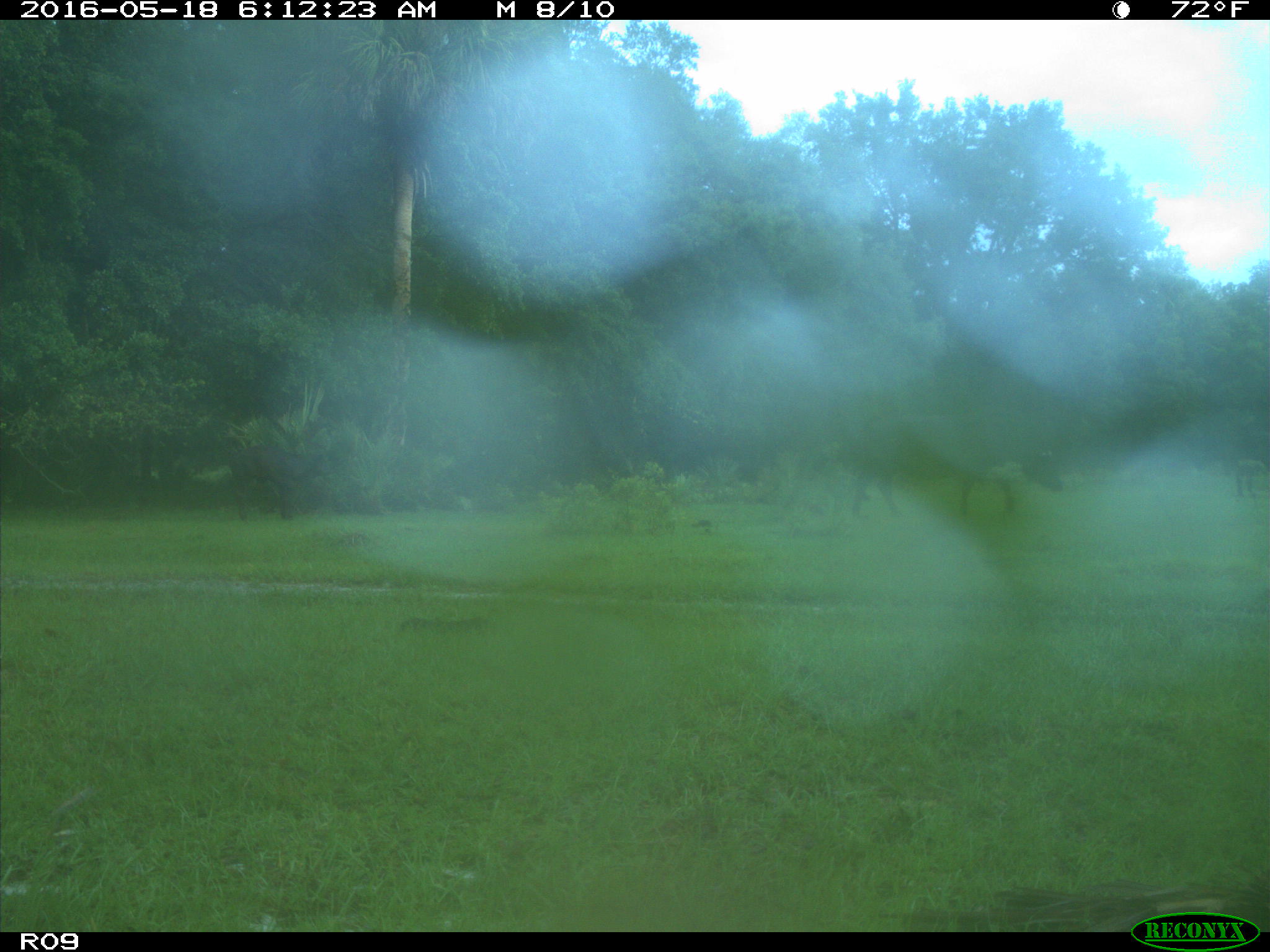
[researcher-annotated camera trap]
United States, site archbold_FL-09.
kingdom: Animalia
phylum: Chordata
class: Mammalia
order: Artiodactyla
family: Bovidae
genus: Bos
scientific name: Bos taurus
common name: domestic cow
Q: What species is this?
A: Bos taurus (domestic cow).